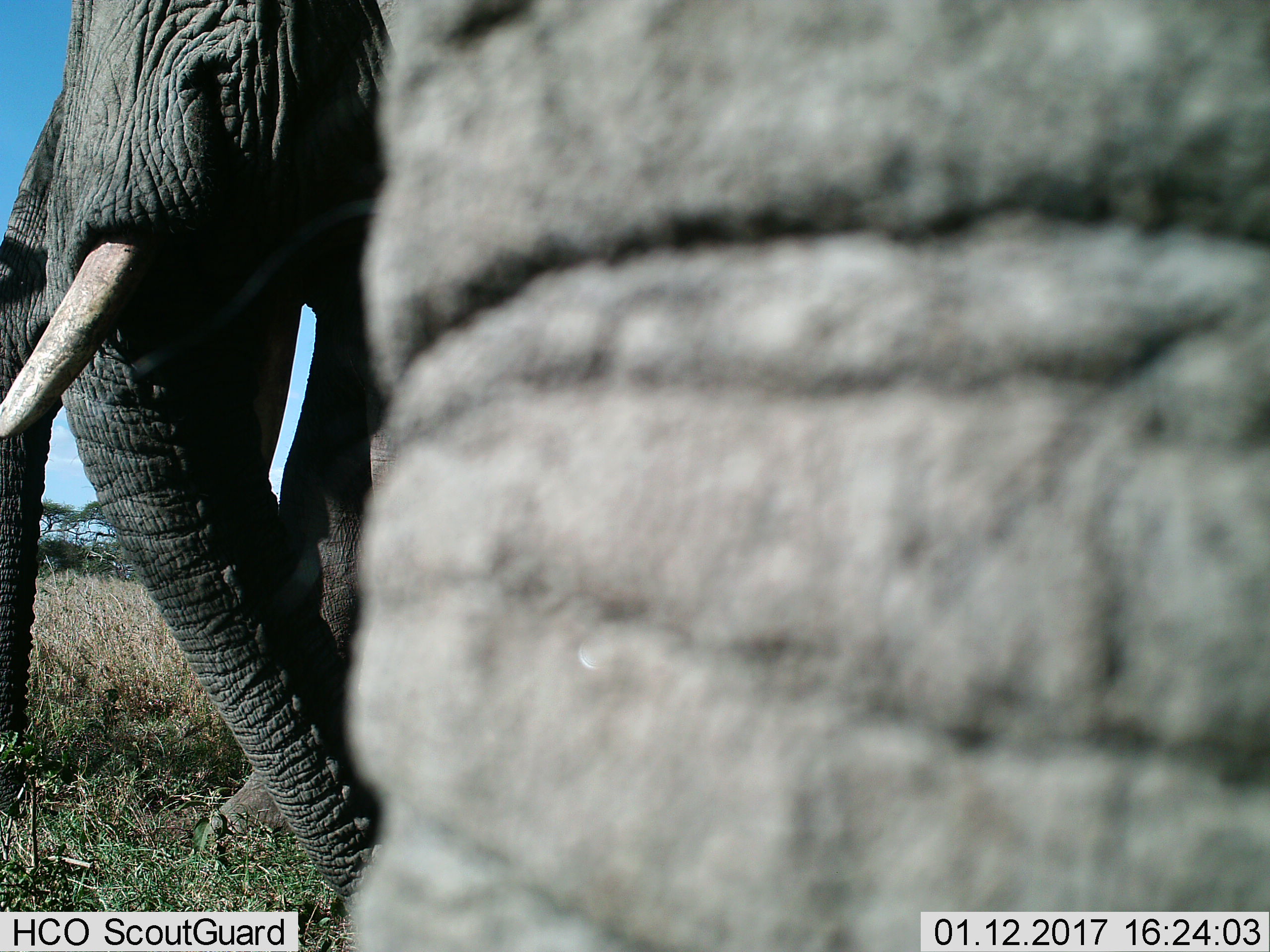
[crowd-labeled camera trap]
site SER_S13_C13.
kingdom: Animalia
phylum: Chordata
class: Mammalia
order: Proboscidea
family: Elephantidae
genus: Loxodonta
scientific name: Loxodonta africana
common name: african bush elephant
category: elephant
Elephant (african bush elephant) (Loxodonta africana), count 2. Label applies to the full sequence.